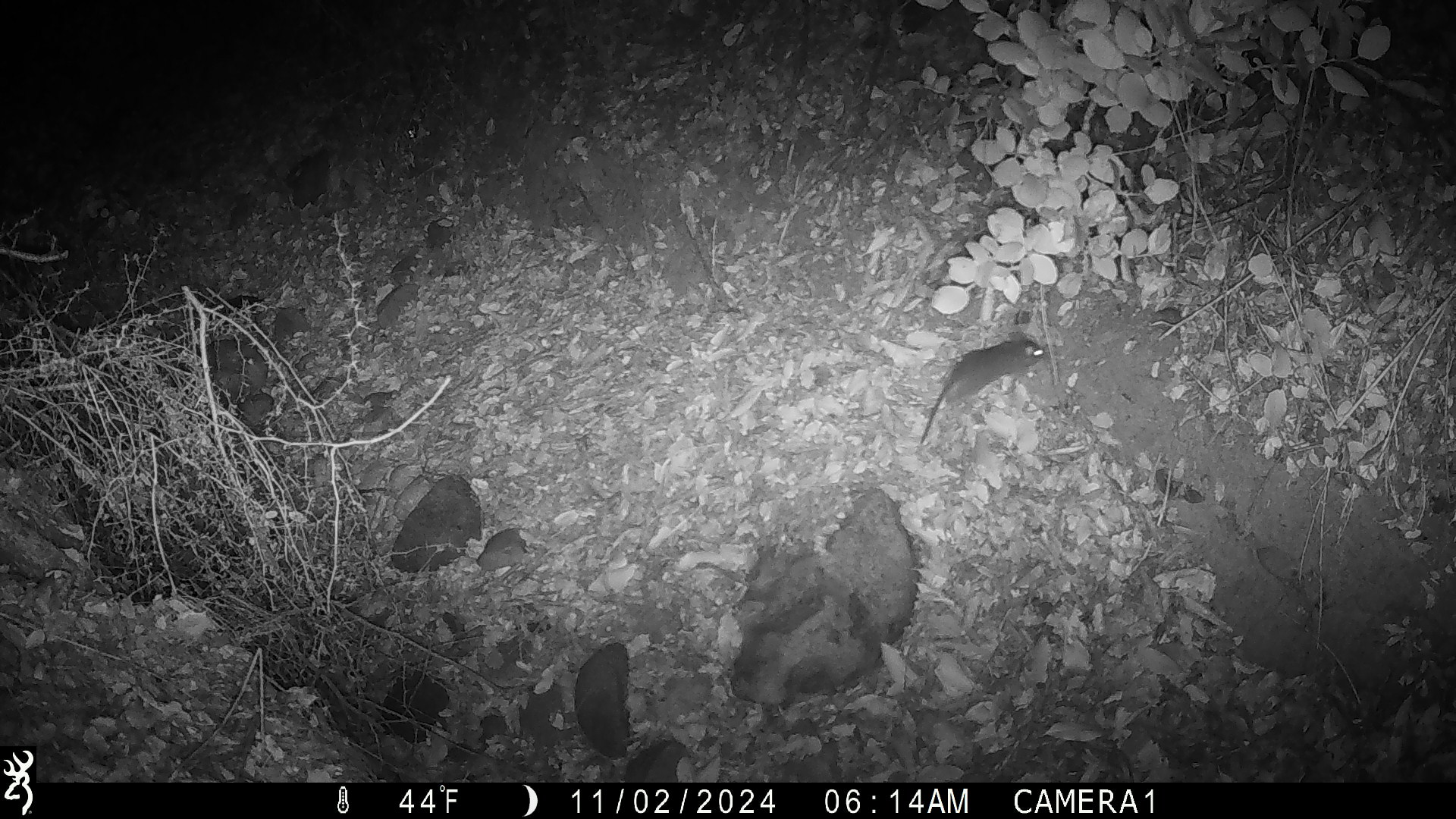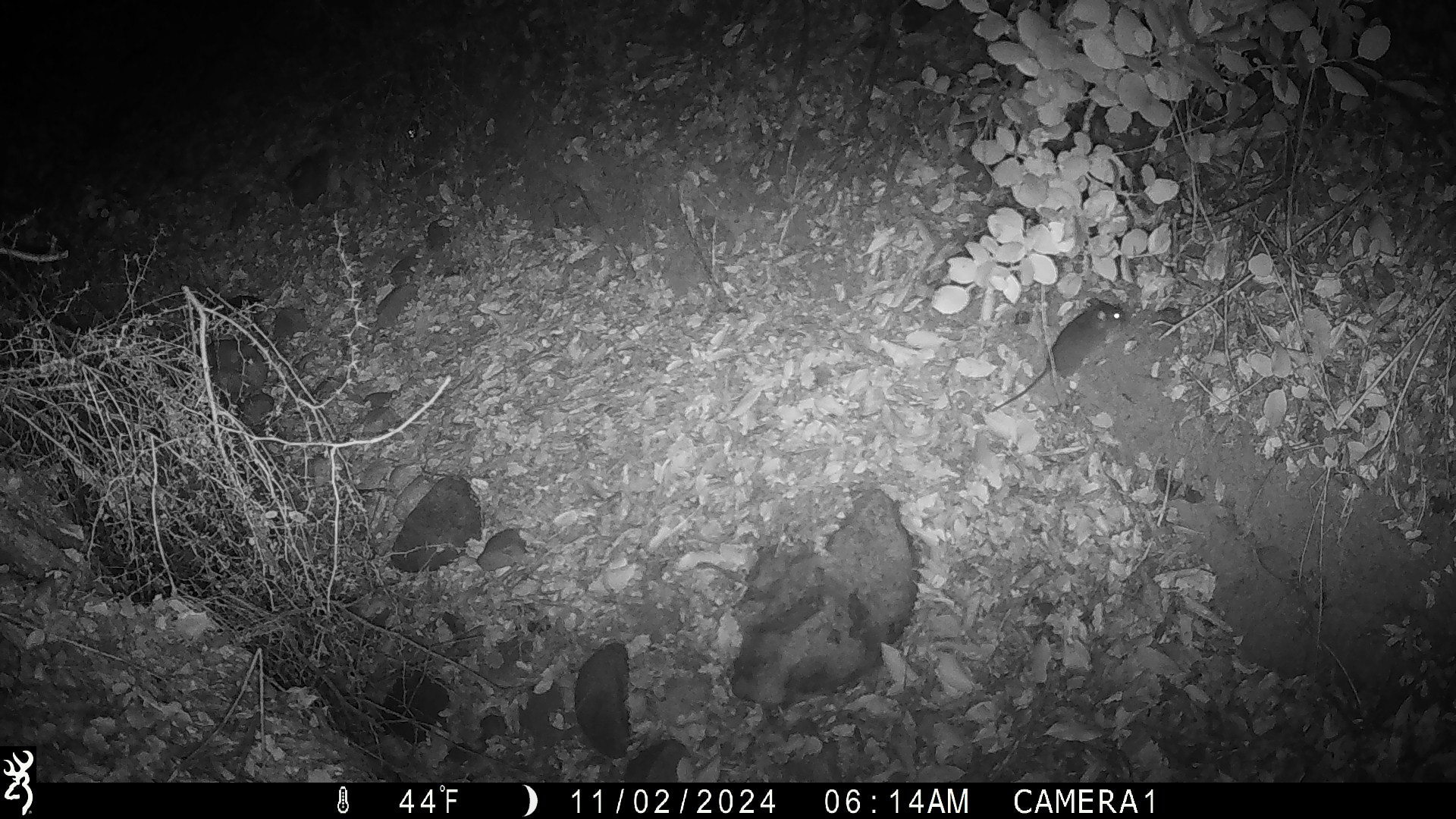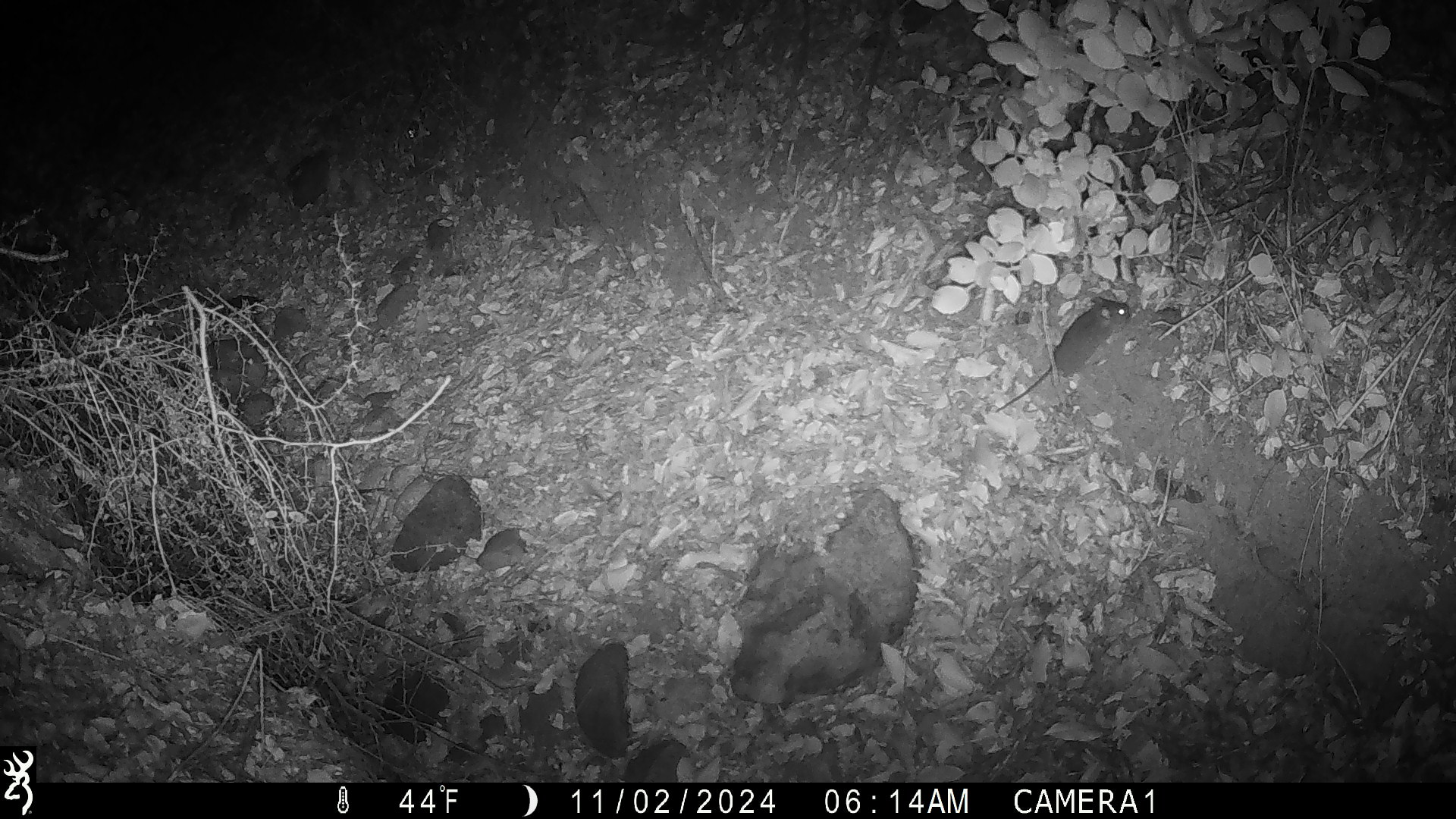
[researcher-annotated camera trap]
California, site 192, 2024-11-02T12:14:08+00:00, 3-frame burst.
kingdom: Animalia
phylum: Chordata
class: Mammalia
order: Rodentia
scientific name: Rodentia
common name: mouse or rat